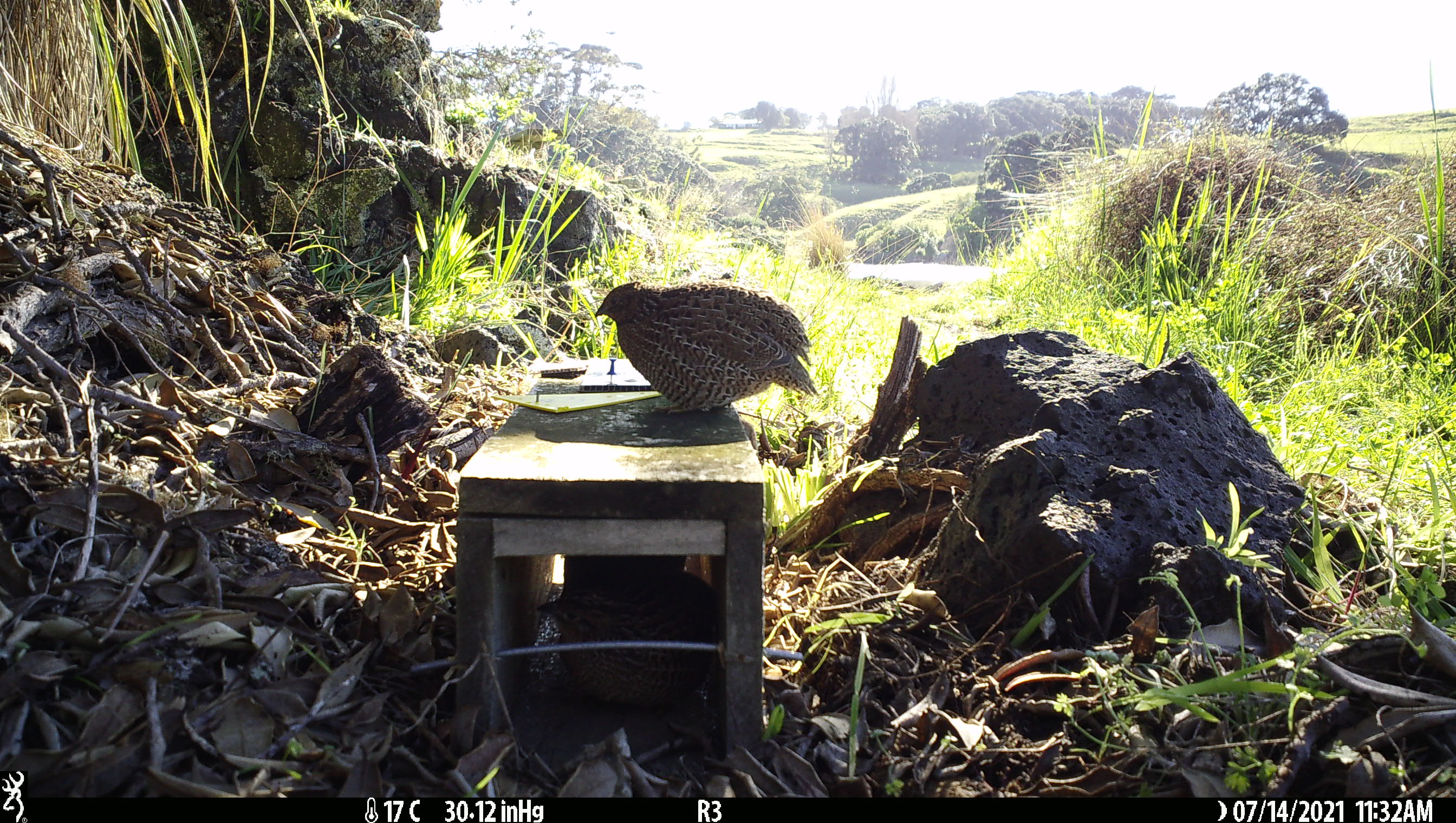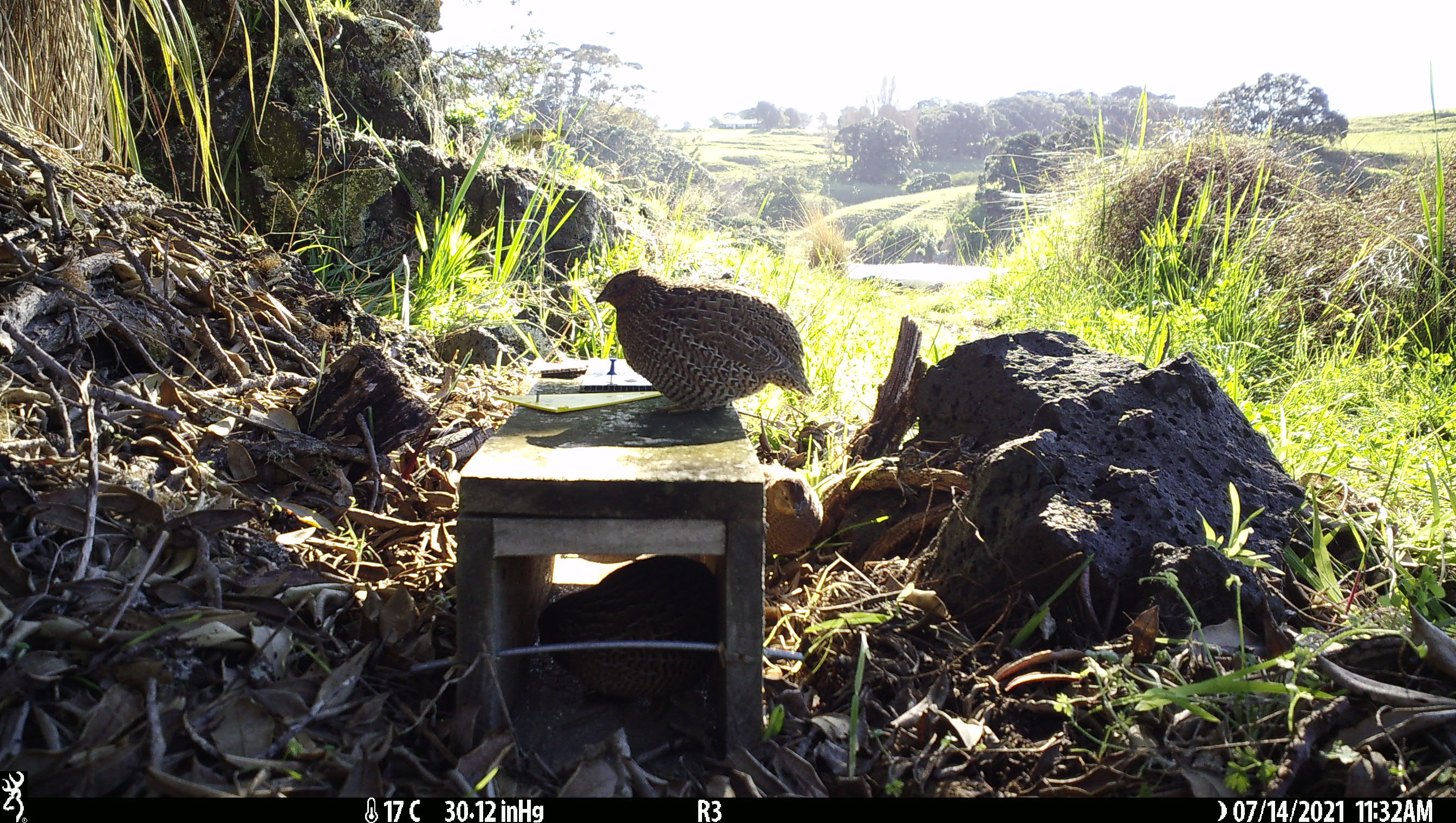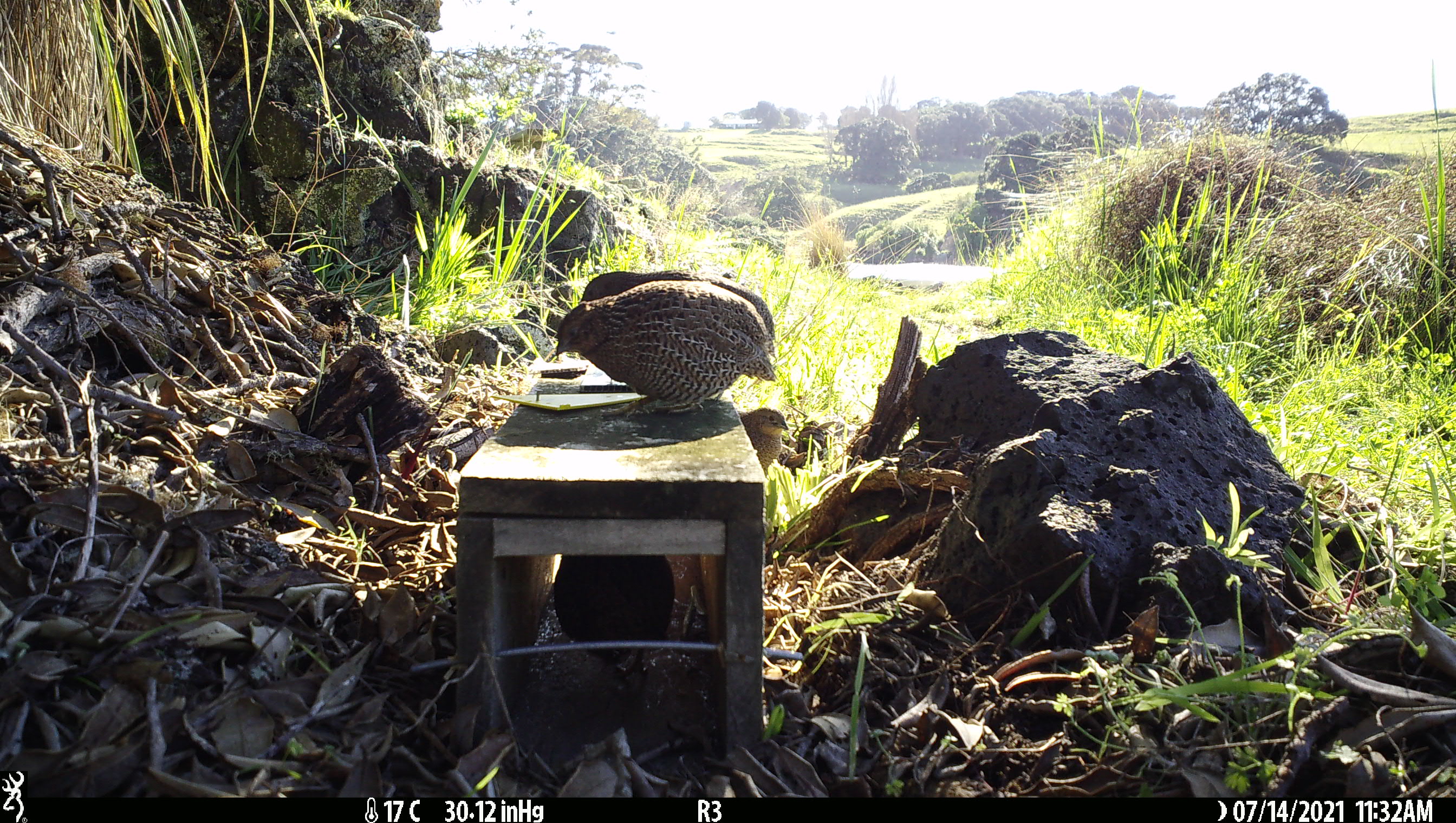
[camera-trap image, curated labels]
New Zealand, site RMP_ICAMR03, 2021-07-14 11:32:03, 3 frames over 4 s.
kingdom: Animalia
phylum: Chordata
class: Aves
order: Galliformes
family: Phasianidae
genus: Synoicus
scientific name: Synoicus ypsilophorus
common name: brown quail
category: quail brown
Quail brown (brown quail) (Synoicus ypsilophorus).